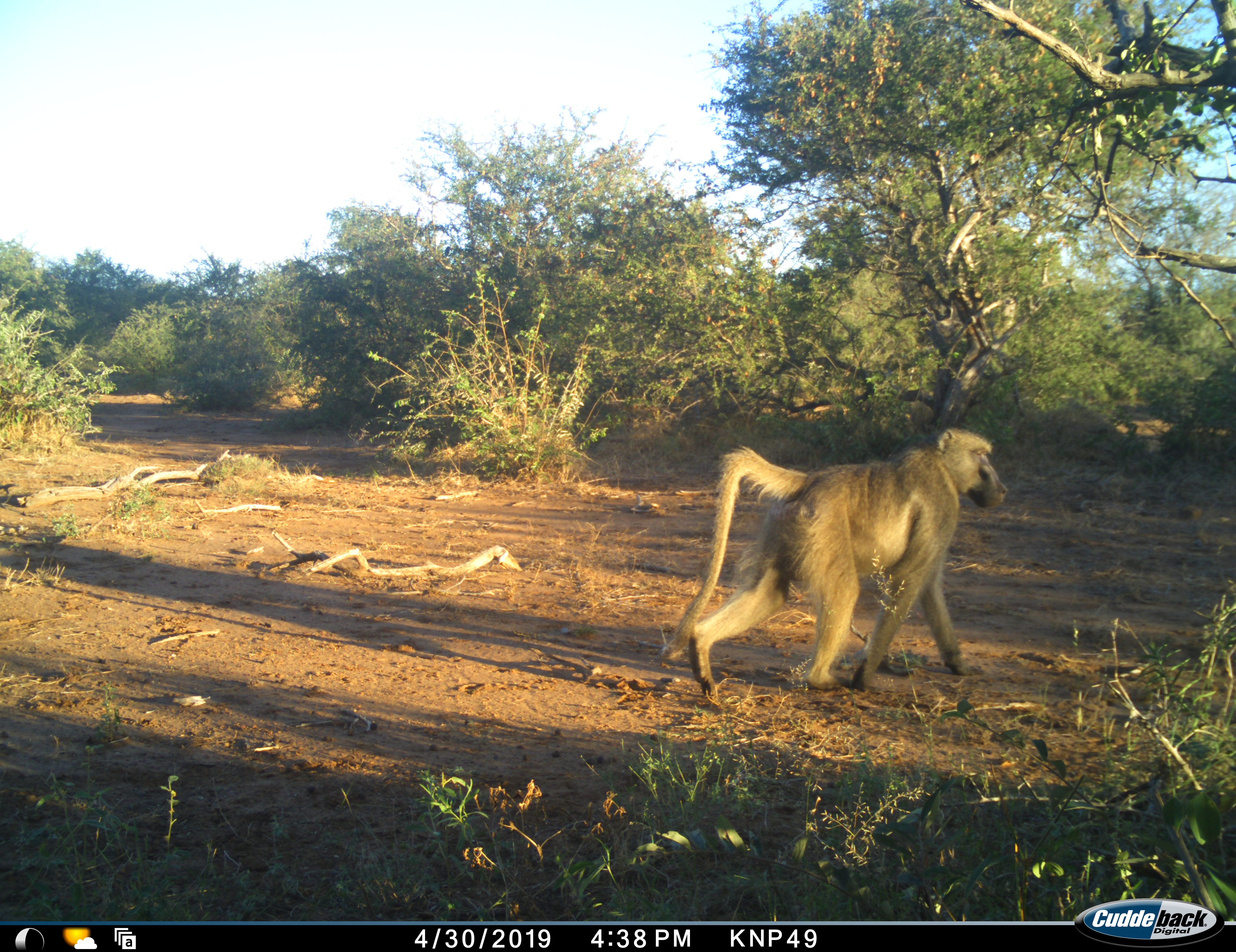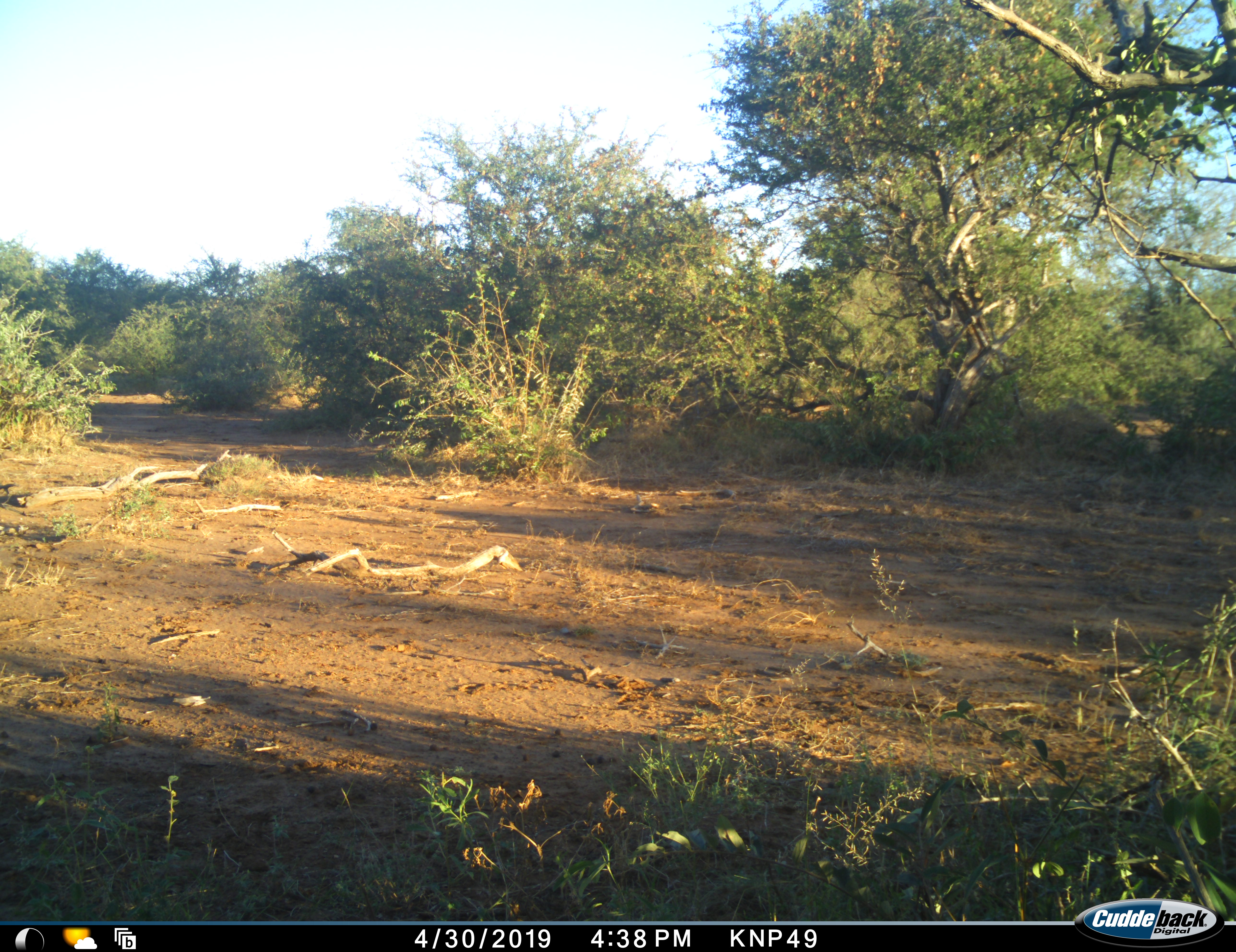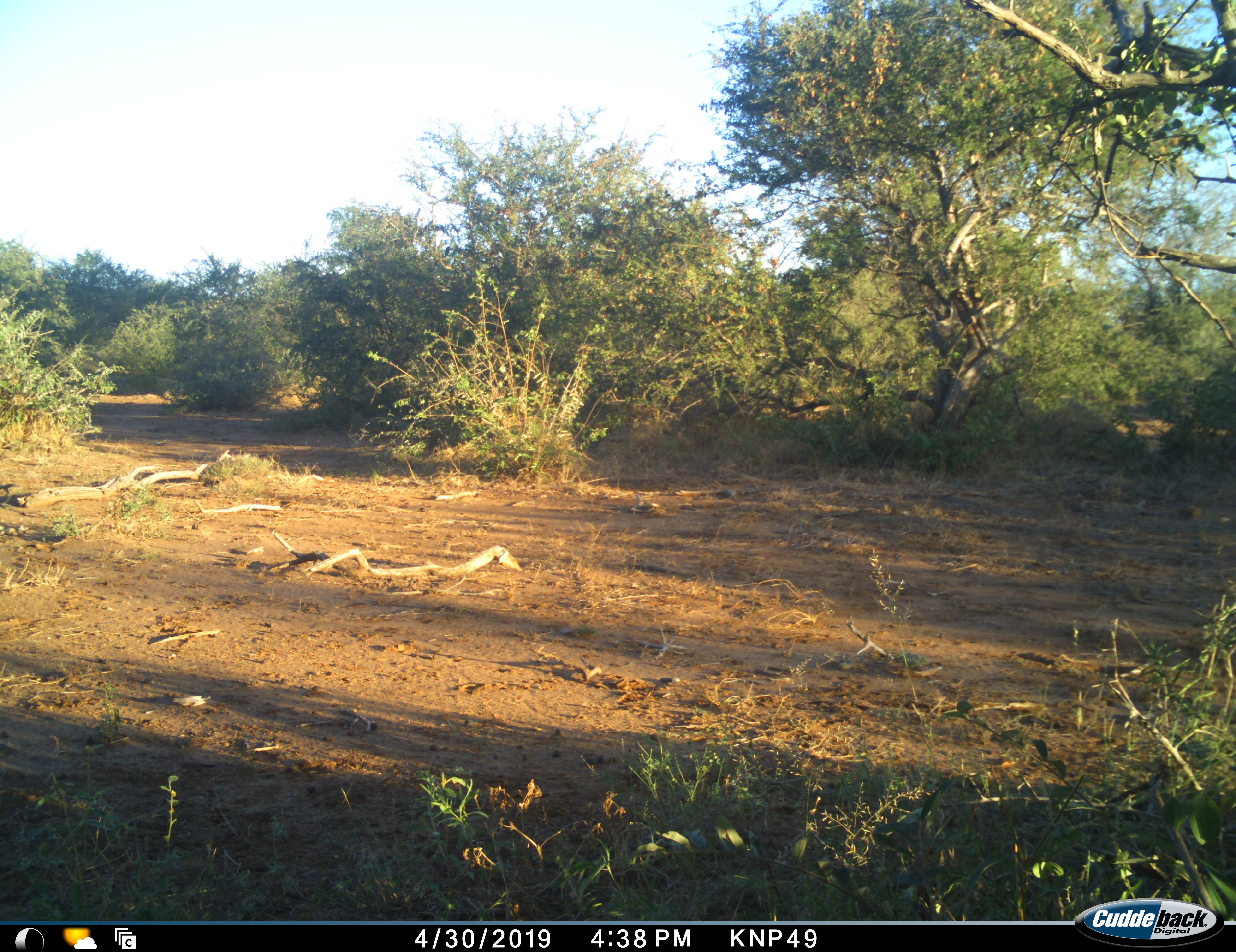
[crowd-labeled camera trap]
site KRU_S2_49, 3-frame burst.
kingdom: Animalia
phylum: Chordata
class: Mammalia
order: Primates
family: Cercopithecidae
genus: Papio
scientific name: Papio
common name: baboon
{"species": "baboon (Papio)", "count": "1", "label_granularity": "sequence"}